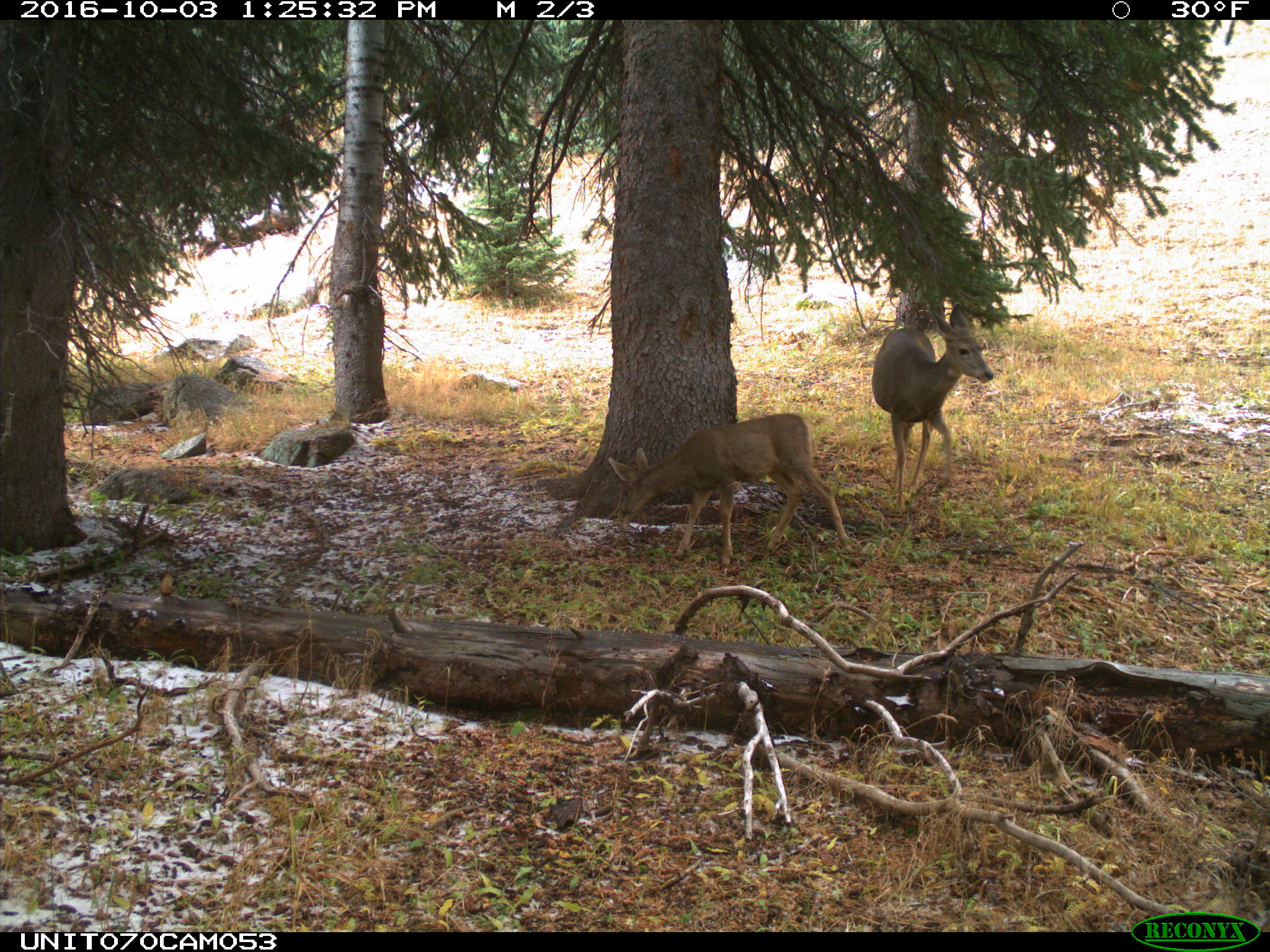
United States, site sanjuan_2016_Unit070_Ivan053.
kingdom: Animalia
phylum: Chordata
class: Mammalia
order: Artiodactyla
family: Cervidae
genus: Odocoileus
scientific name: Odocoileus hemionus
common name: mule deer